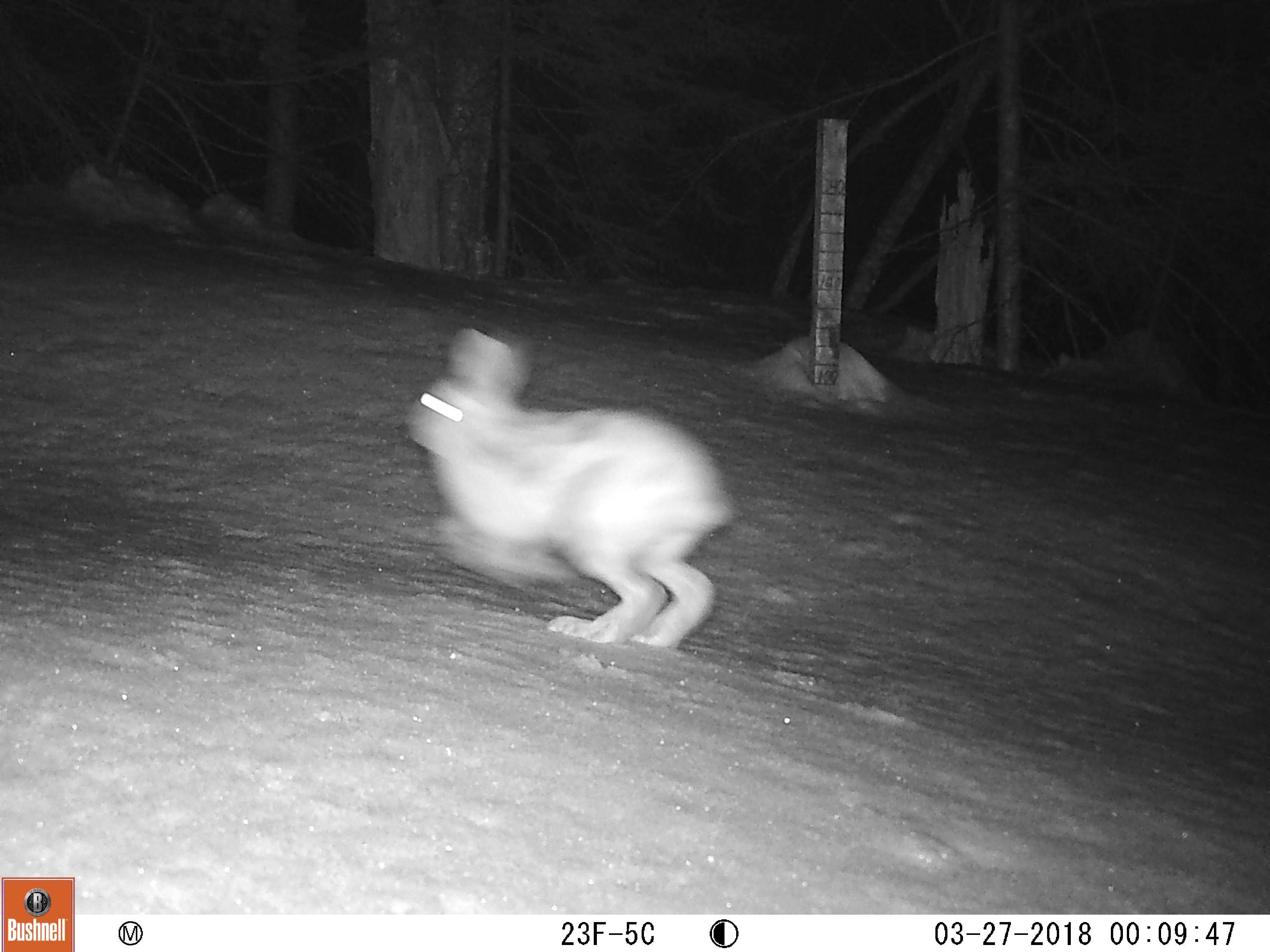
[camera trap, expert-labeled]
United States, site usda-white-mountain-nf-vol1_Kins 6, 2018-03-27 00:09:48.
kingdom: Animalia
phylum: Chordata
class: Mammalia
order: Lagomorpha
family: Leporidae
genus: Lepus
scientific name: Lepus americanus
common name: snowshoe hare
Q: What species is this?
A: Snowshoe hare (Lepus americanus).